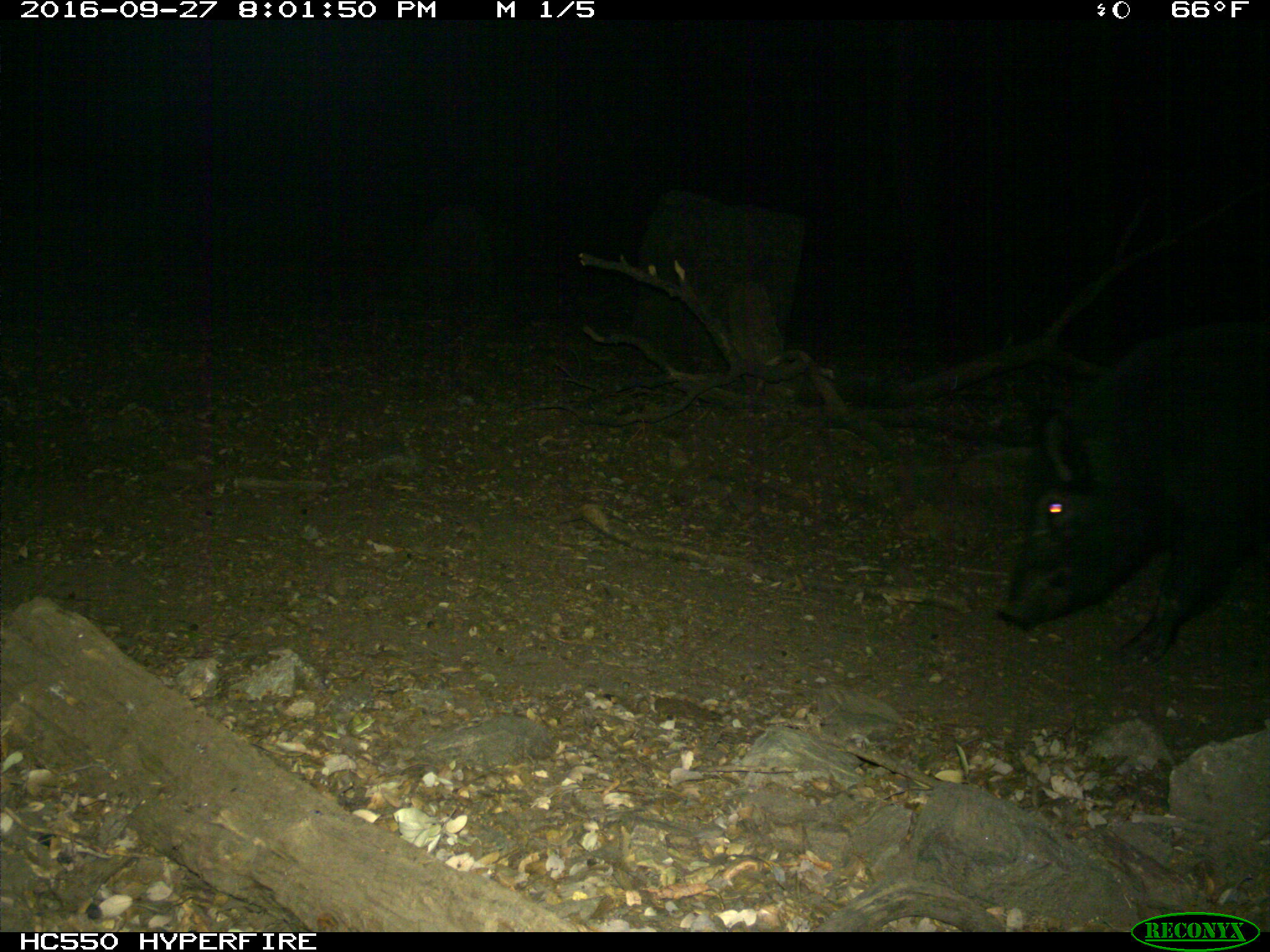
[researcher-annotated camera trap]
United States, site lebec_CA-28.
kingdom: Animalia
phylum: Chordata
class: Mammalia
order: Artiodactyla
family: Suidae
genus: Sus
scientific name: Sus scrofa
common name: wild boar